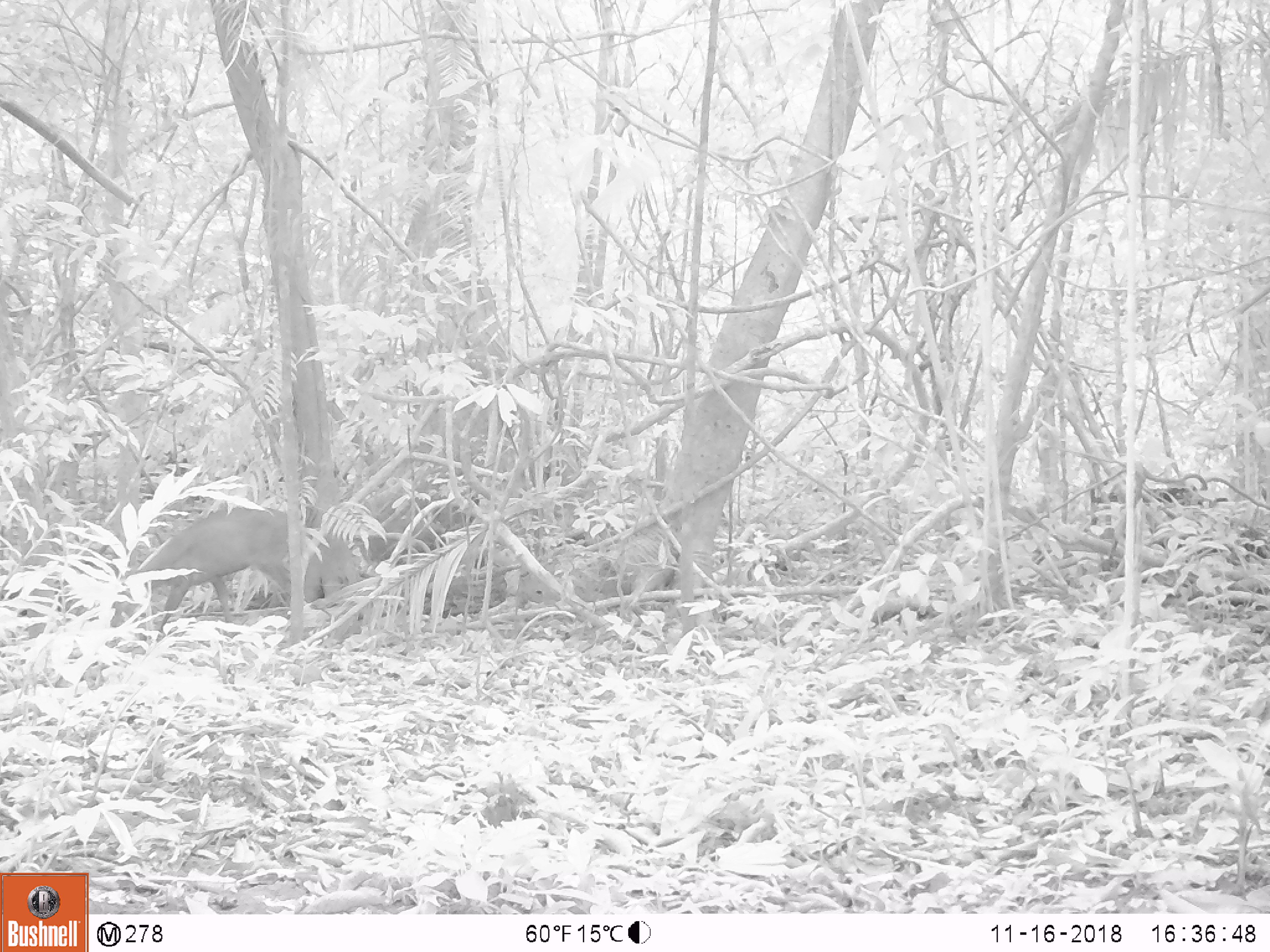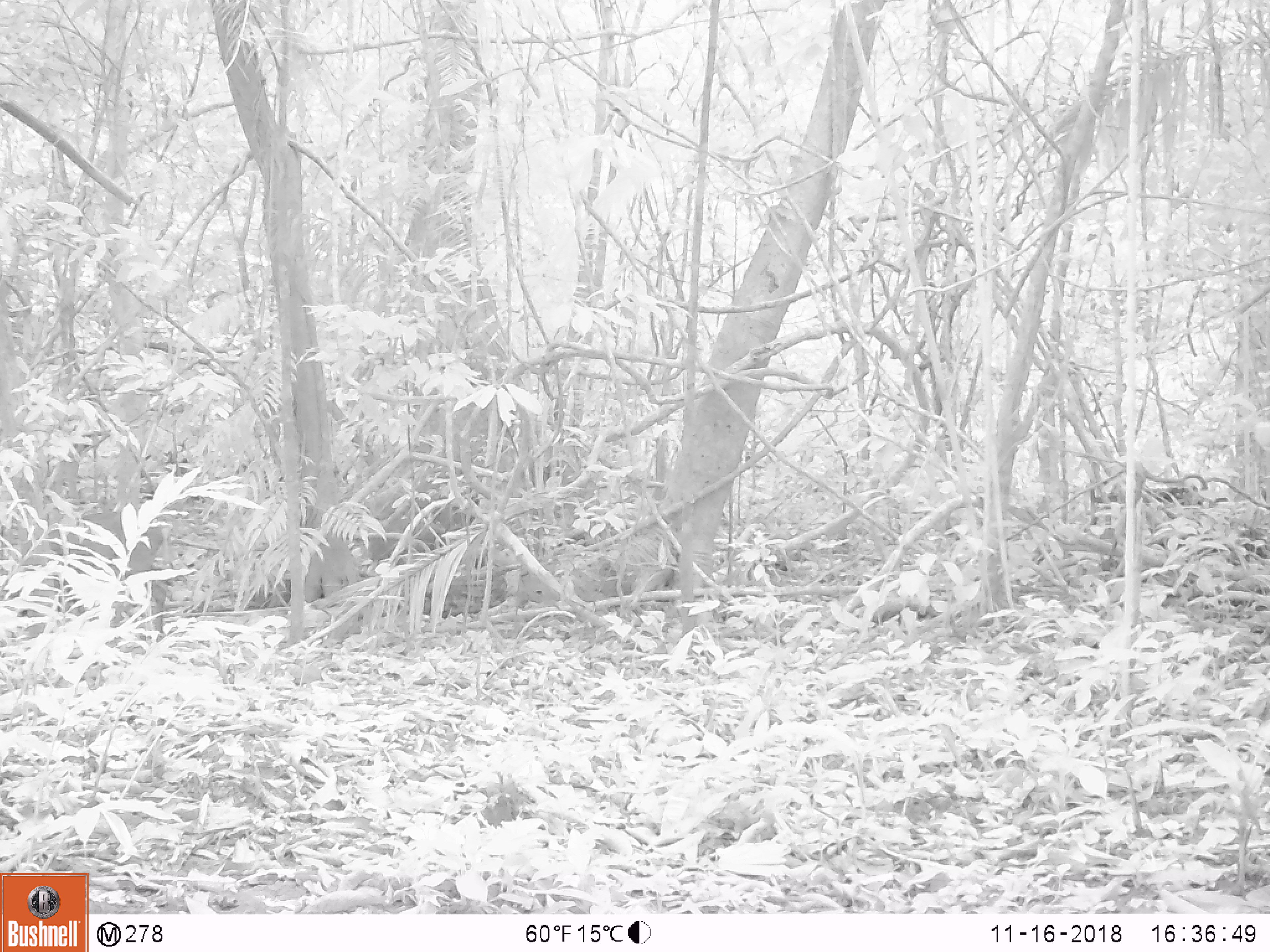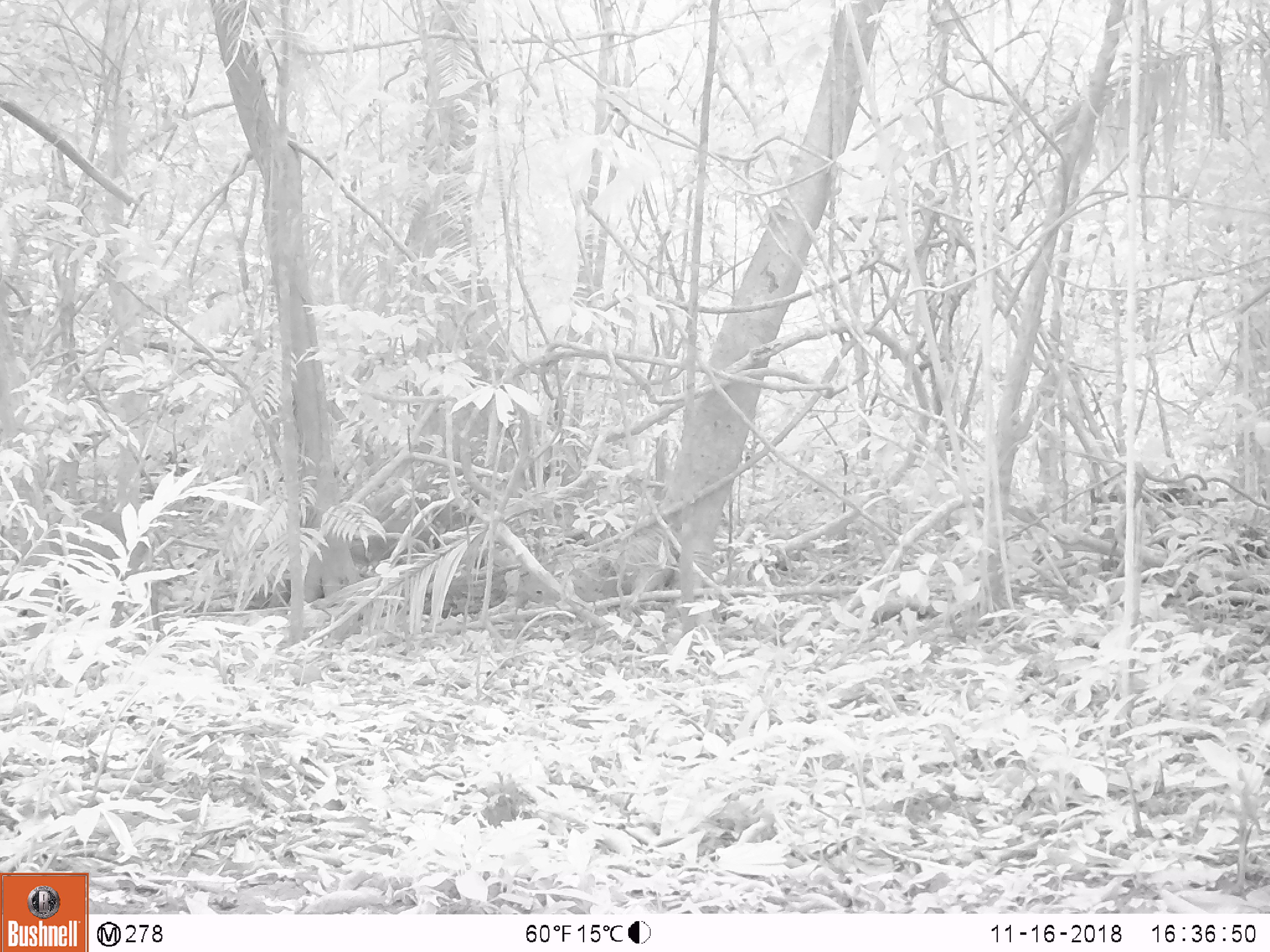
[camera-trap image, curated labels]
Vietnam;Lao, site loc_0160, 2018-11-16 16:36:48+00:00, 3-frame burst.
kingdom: Animalia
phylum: Chordata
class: Mammalia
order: Artiodactyla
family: Cervidae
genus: Muntiacus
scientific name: Muntiacus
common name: muntjacs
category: unidentified muntjac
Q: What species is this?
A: Unidentified muntjac (muntjacs) (Muntiacus).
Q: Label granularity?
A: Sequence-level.